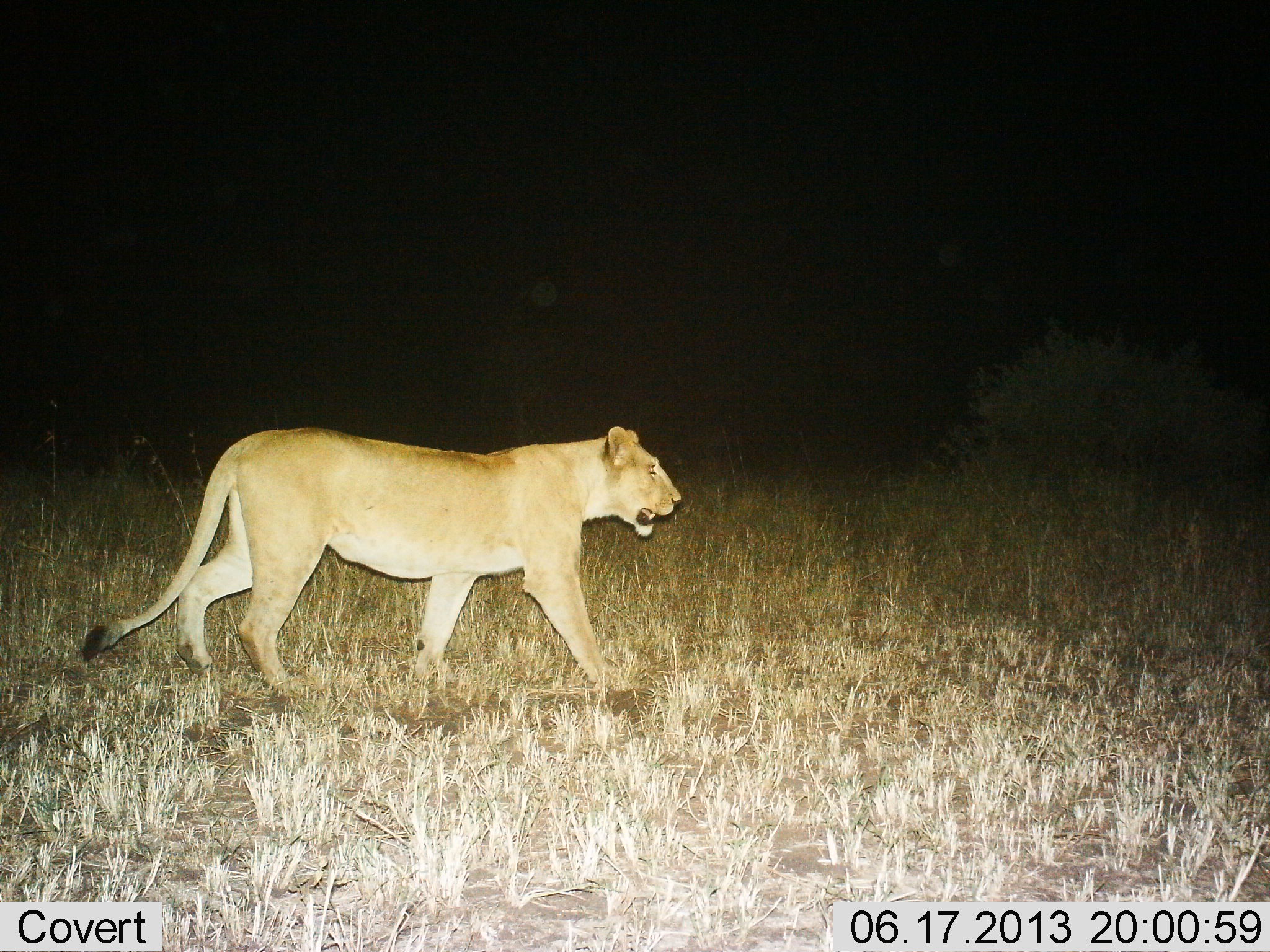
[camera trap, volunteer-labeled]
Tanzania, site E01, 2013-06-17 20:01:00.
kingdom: Animalia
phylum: Chordata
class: Mammalia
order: Carnivora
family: Felidae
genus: Panthera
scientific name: Panthera leo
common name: lion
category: lionfemale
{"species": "lionfemale (lion) (Panthera leo)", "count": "1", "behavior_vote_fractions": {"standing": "0%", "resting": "0%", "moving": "100%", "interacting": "0%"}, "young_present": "0%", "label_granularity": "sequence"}